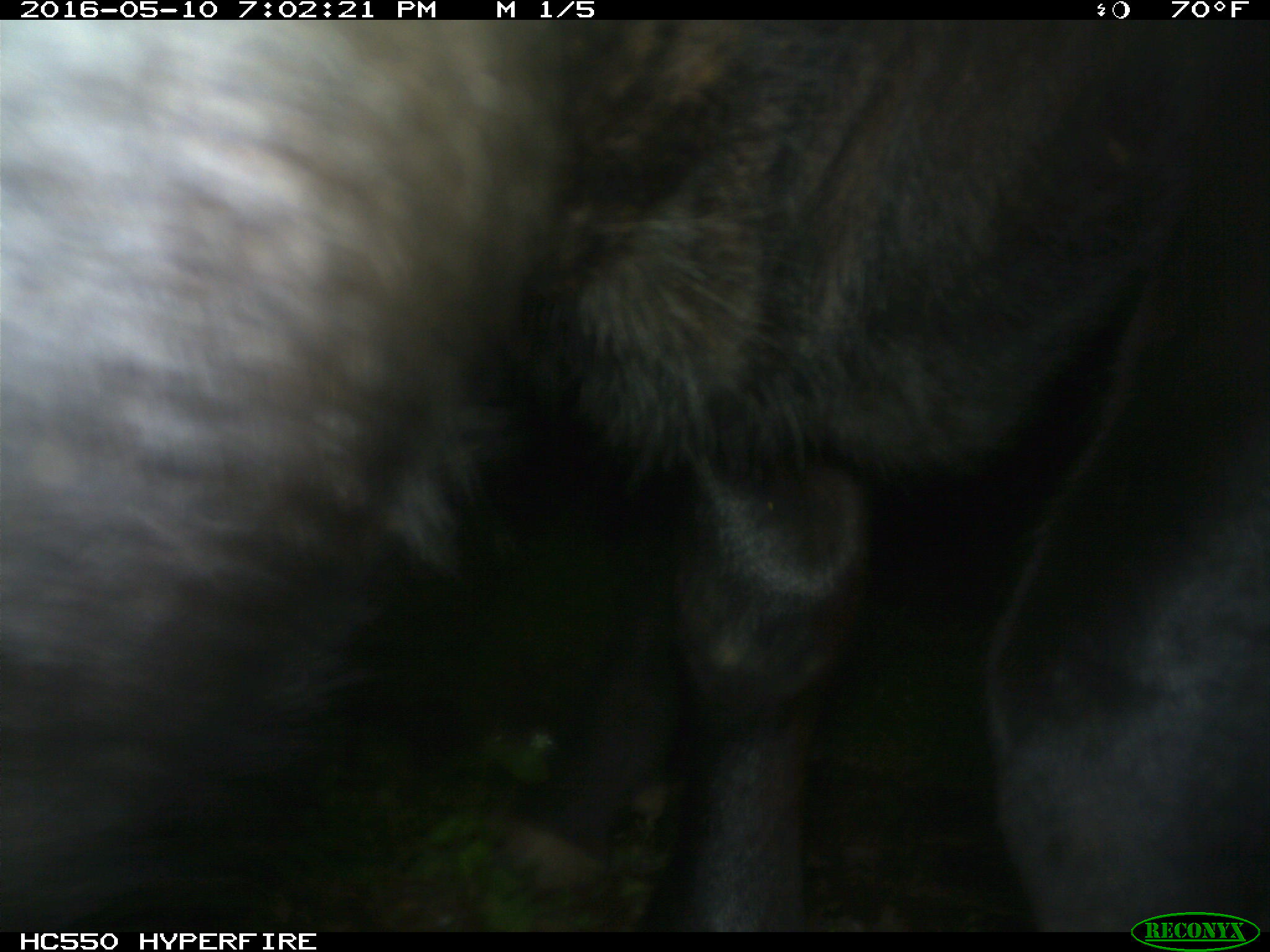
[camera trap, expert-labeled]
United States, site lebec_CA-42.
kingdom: Animalia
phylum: Chordata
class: Mammalia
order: Artiodactyla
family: Bovidae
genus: Bos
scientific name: Bos taurus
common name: domestic cow